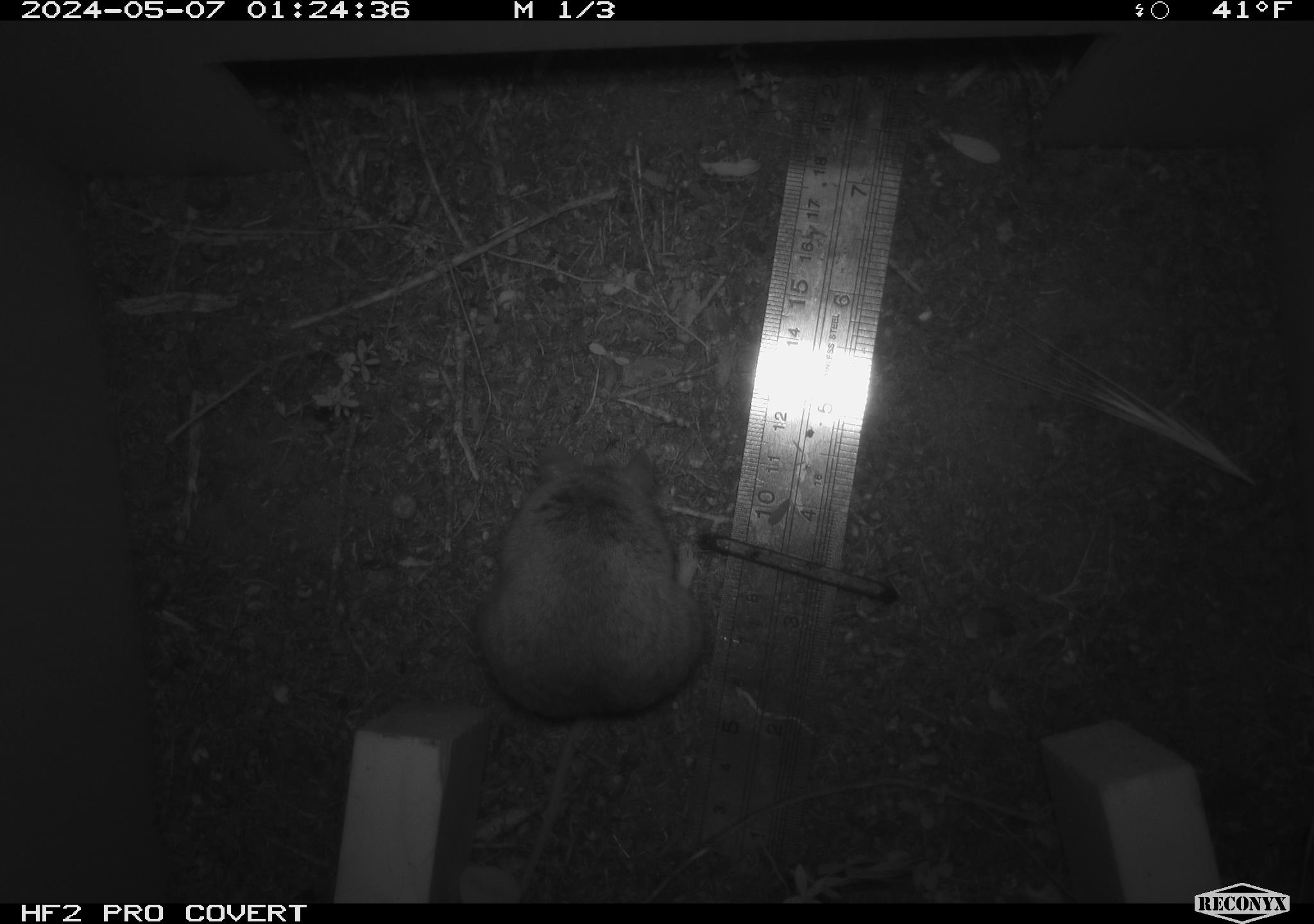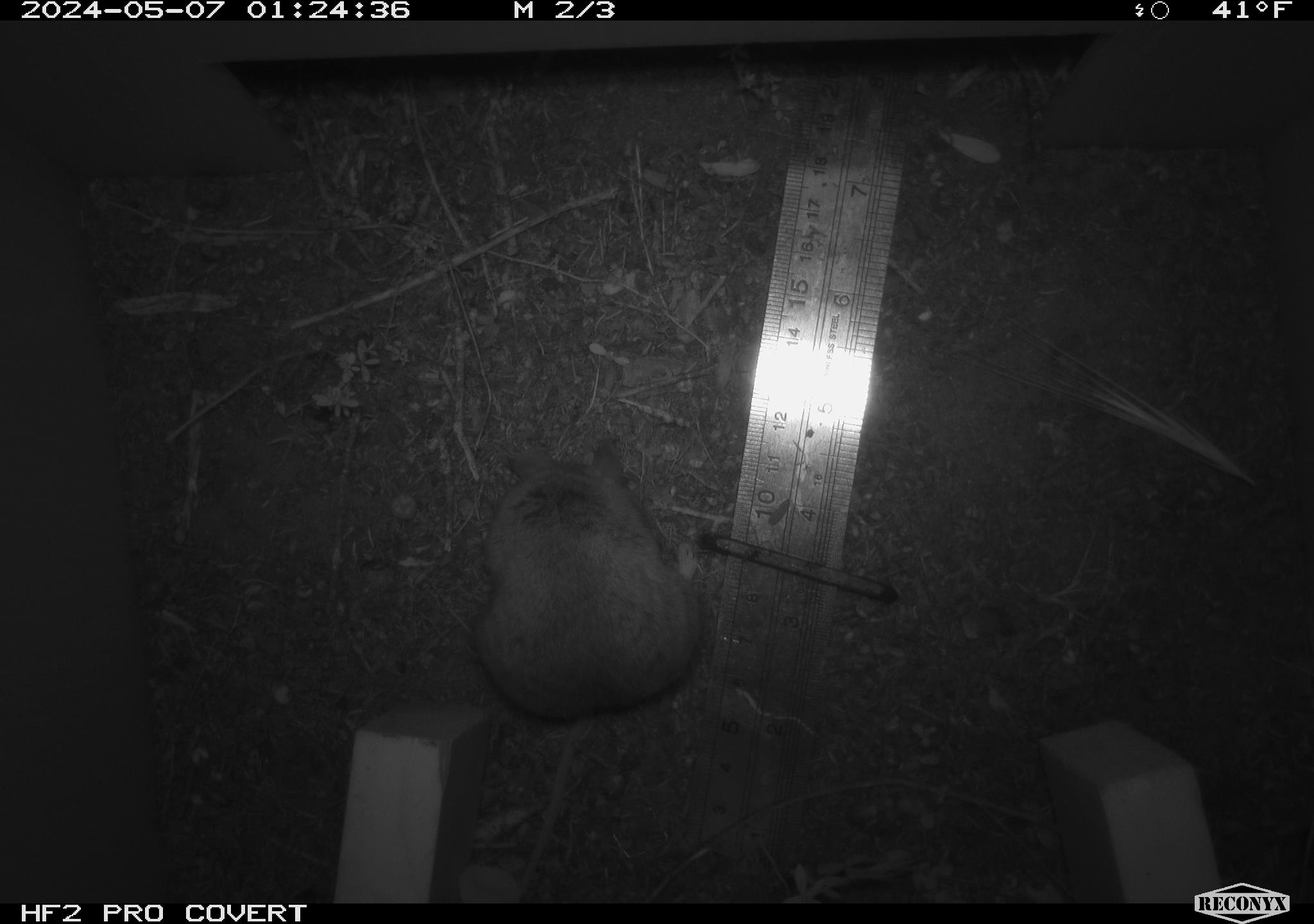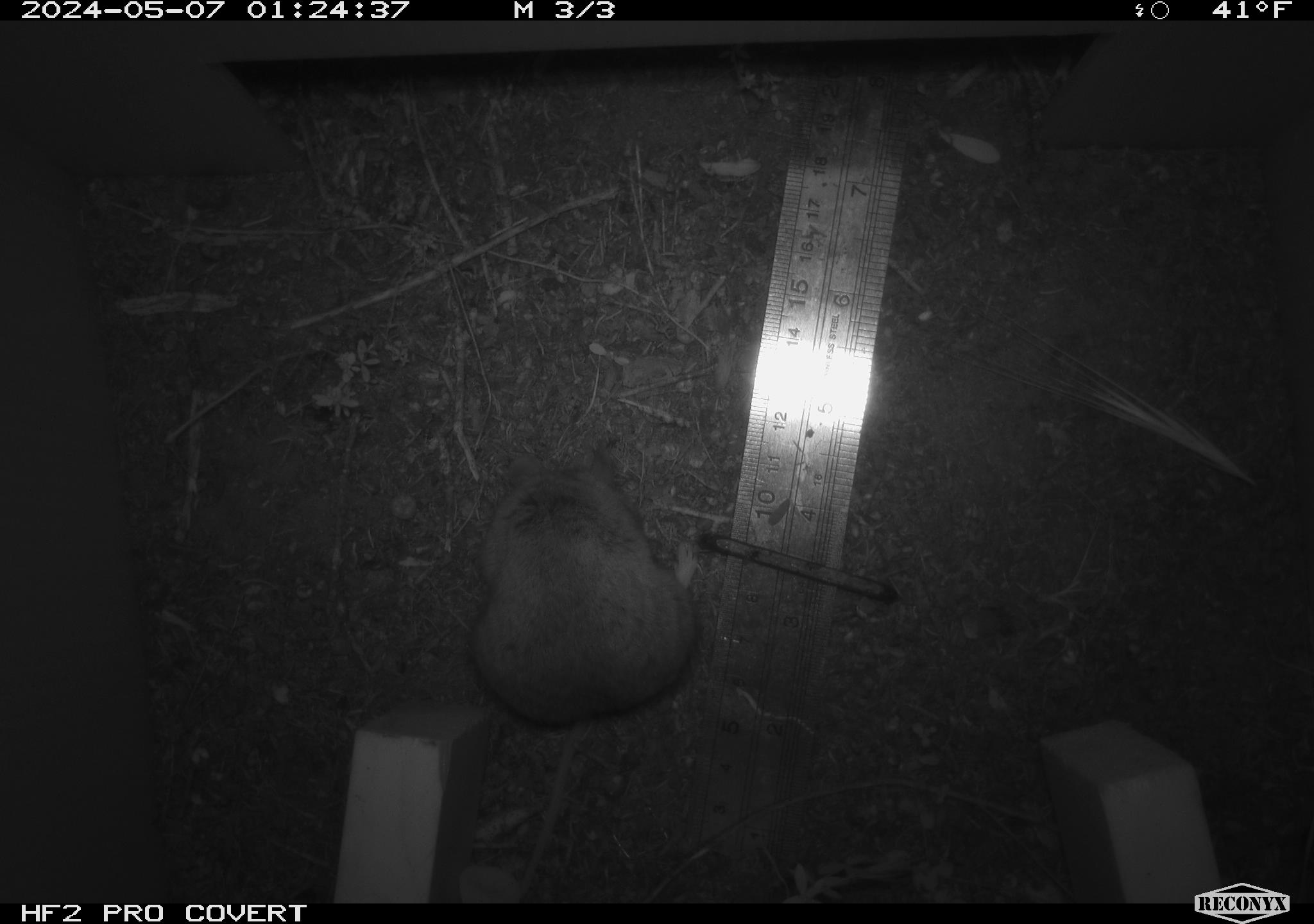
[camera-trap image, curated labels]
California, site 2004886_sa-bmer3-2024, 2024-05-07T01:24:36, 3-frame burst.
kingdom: Animalia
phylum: Chordata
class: Mammalia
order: Rodentia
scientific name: Rodentia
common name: mouse species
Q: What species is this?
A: Mouse species (Rodentia).